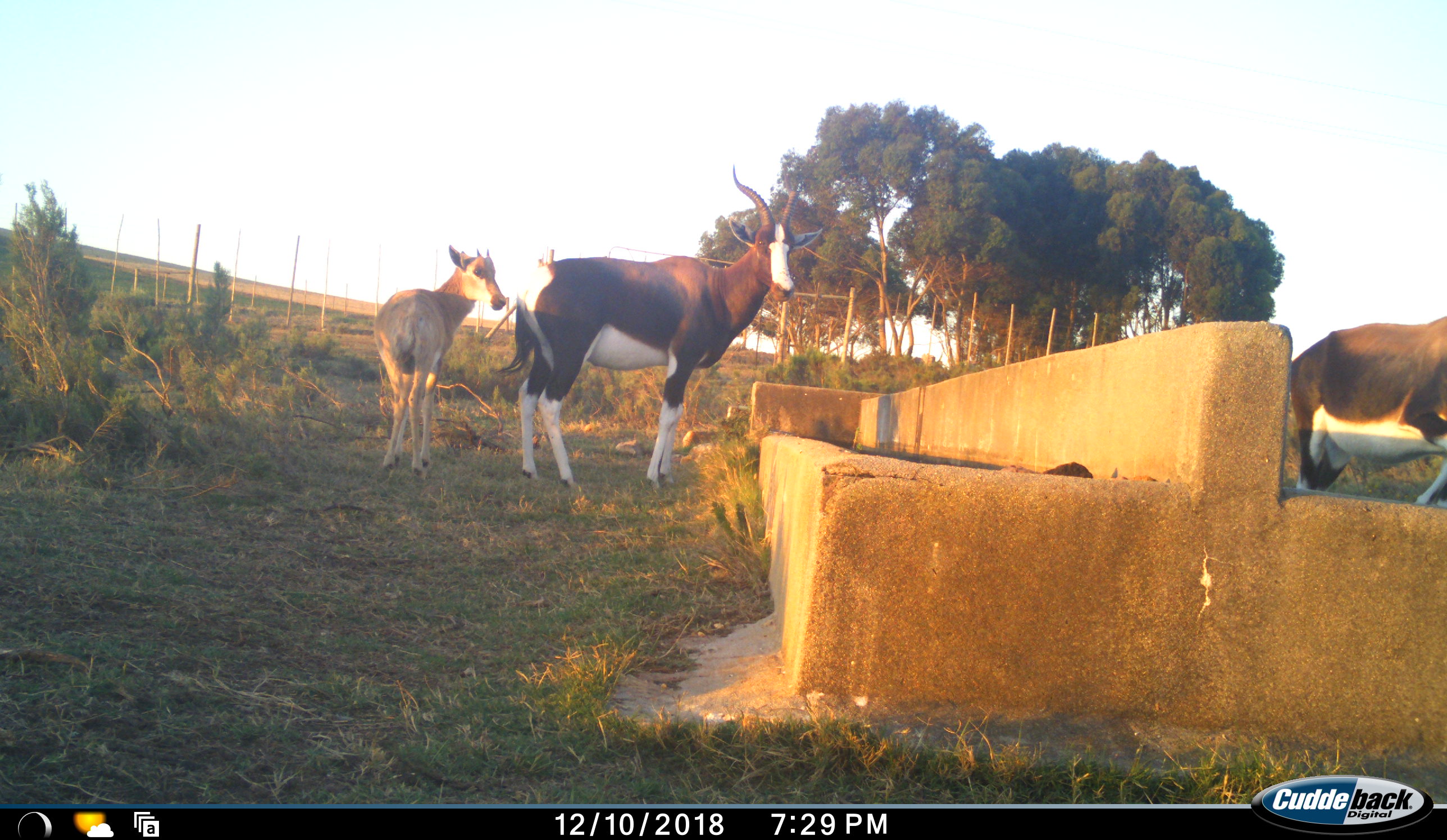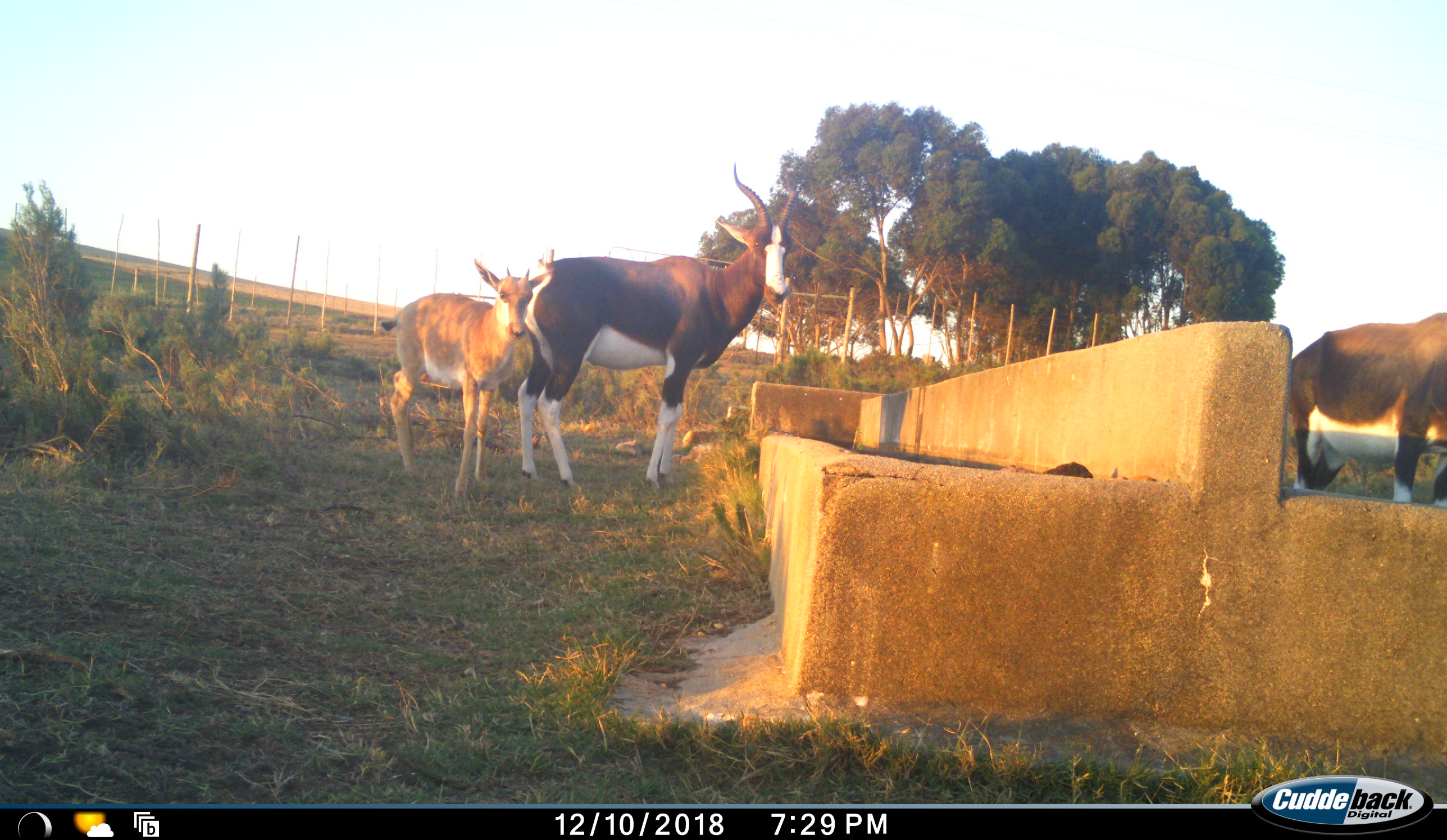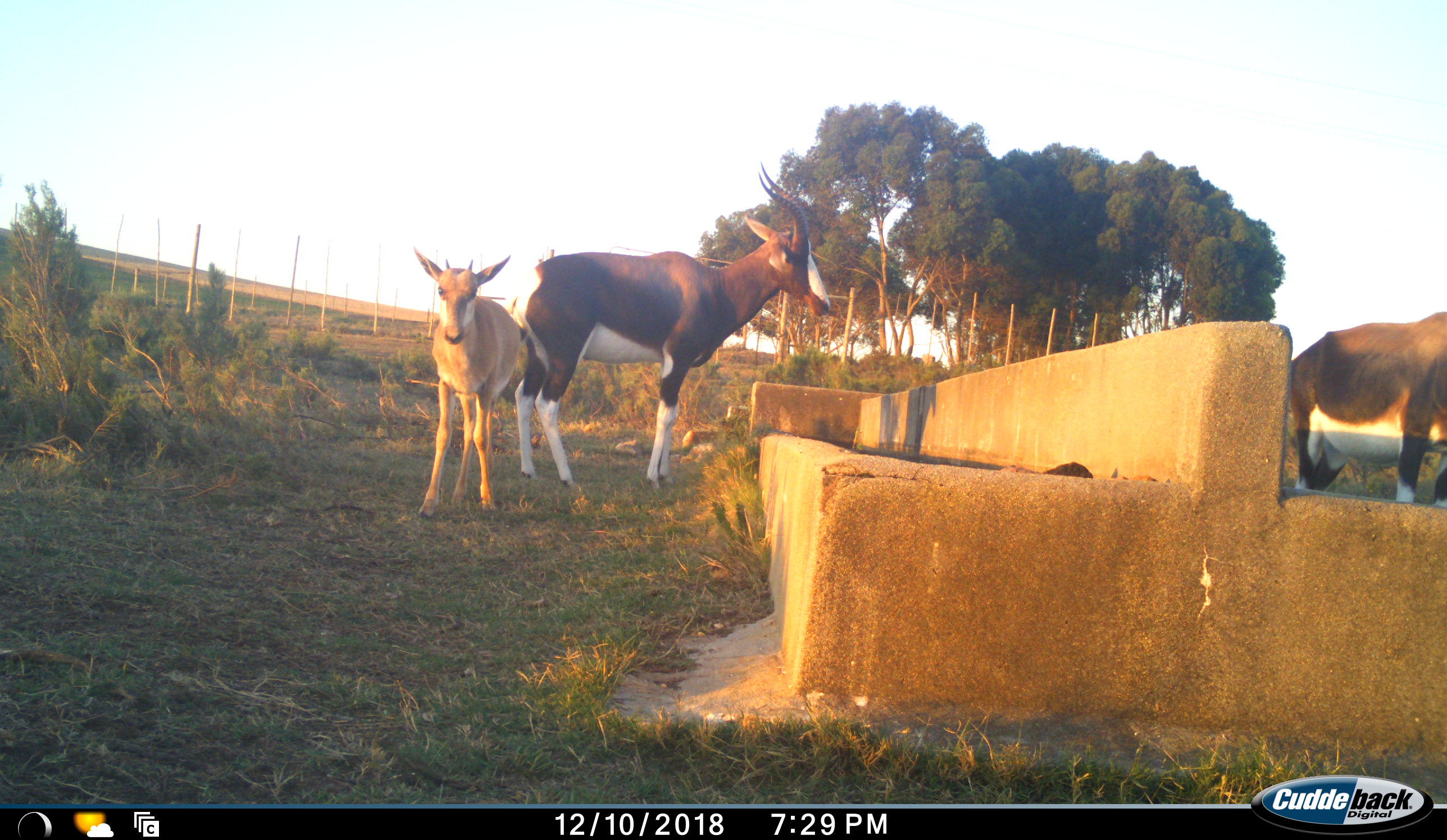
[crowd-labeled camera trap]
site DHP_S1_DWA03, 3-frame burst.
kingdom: Animalia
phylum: Chordata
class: Mammalia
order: Artiodactyla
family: Bovidae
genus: Damaliscus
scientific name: Damaliscus pygargus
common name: bontebok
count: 3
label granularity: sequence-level